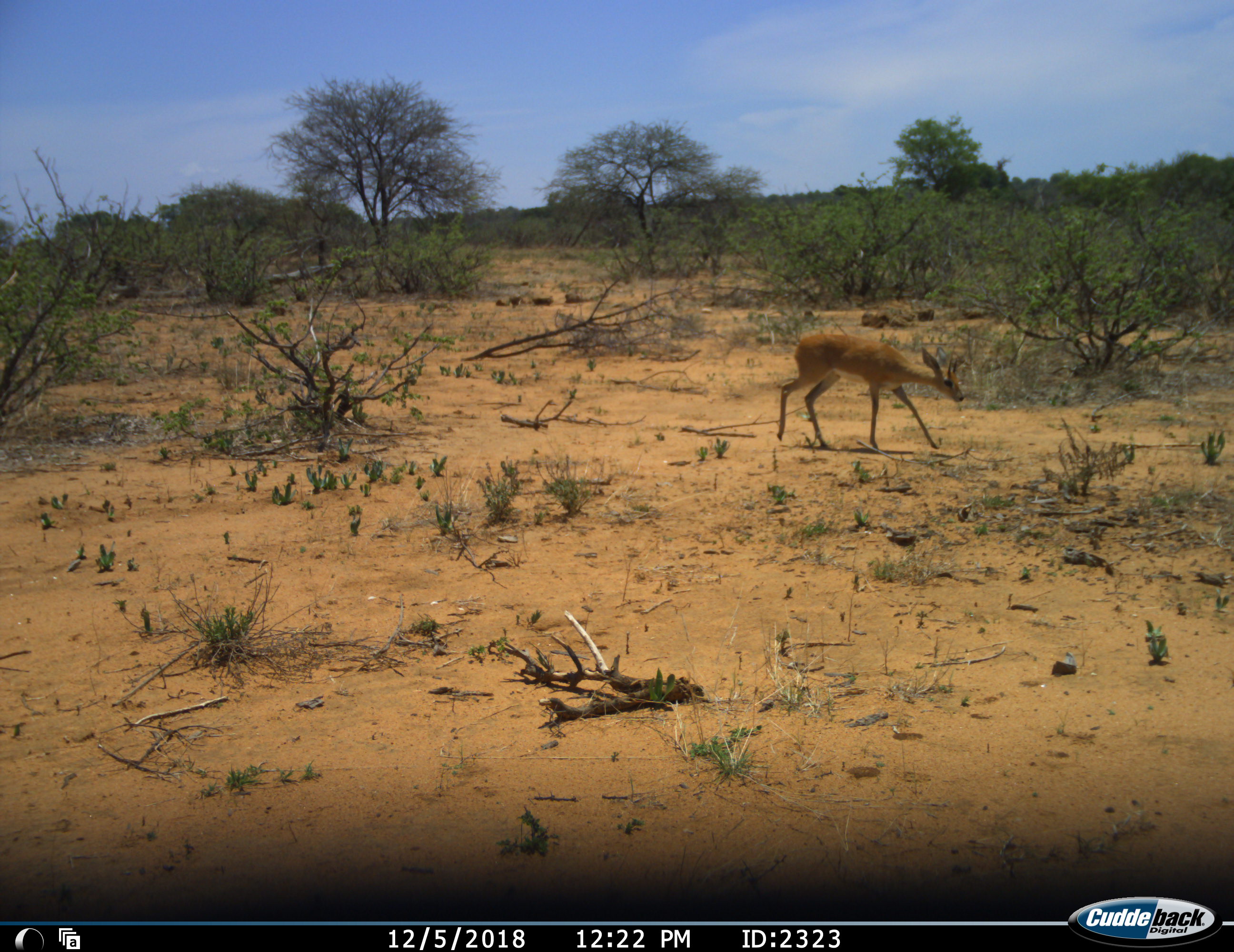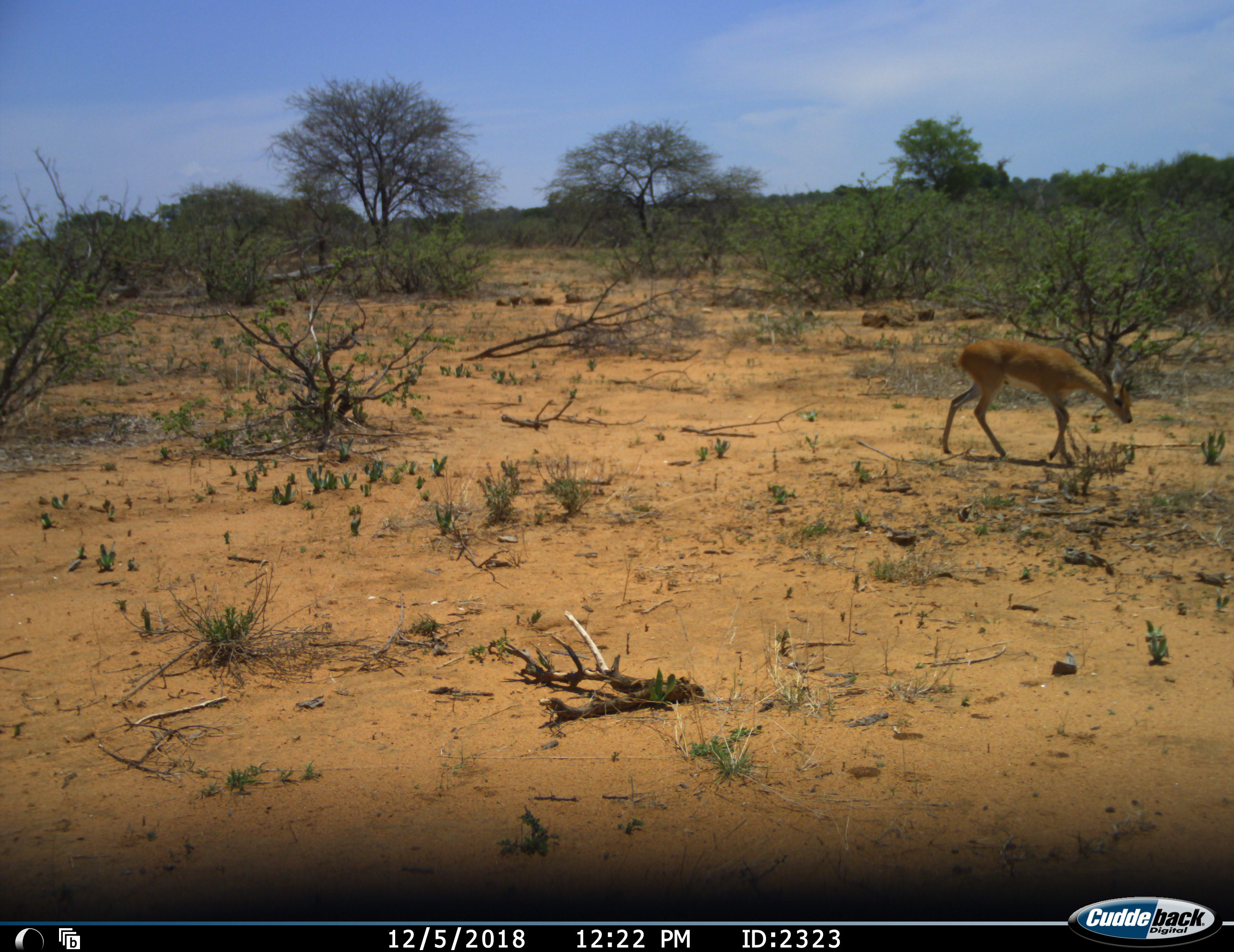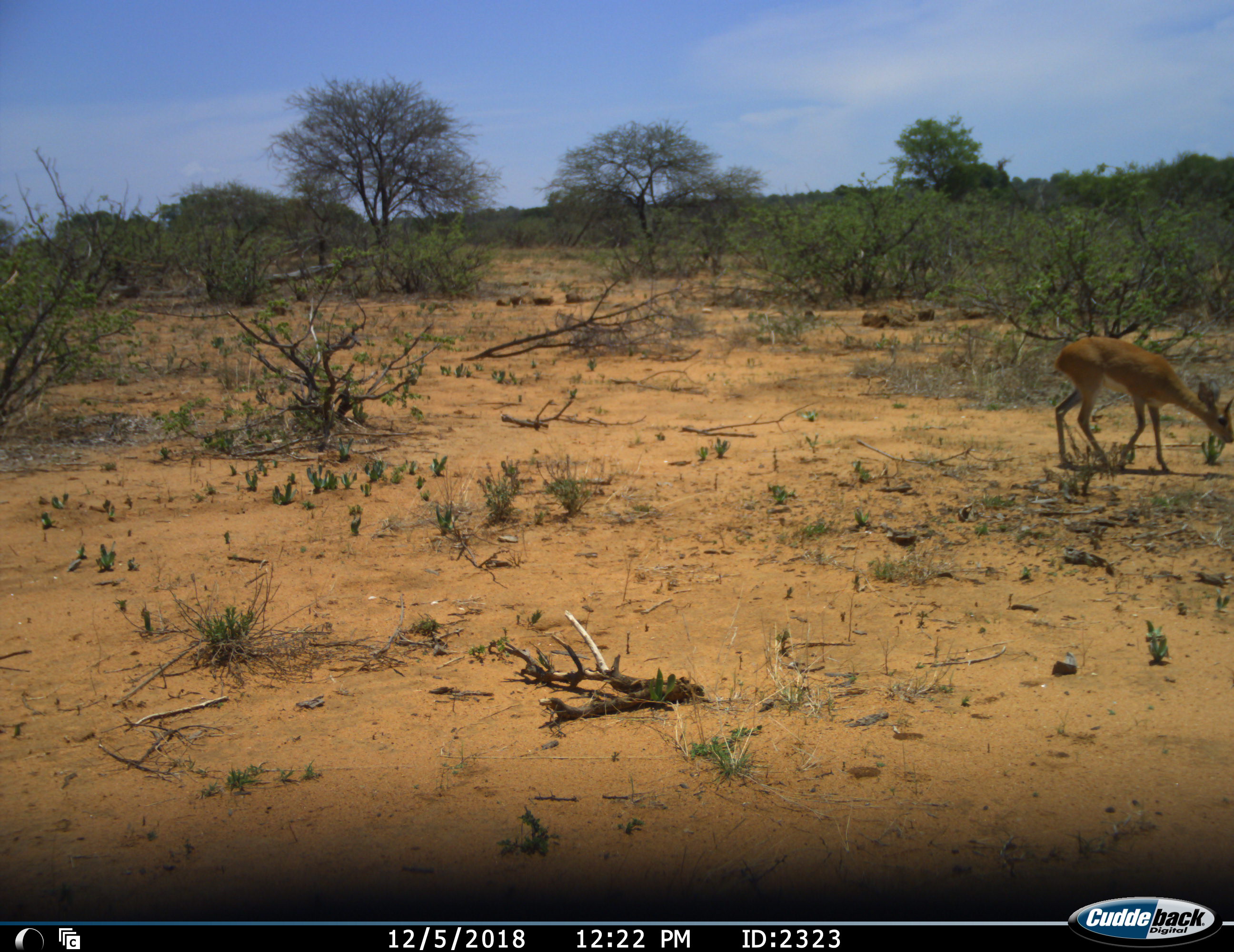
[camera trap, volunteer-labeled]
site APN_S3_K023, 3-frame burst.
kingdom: Animalia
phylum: Chordata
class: Mammalia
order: Artiodactyla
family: Bovidae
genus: Aepyceros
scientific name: Aepyceros melampus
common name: impala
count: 1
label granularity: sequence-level